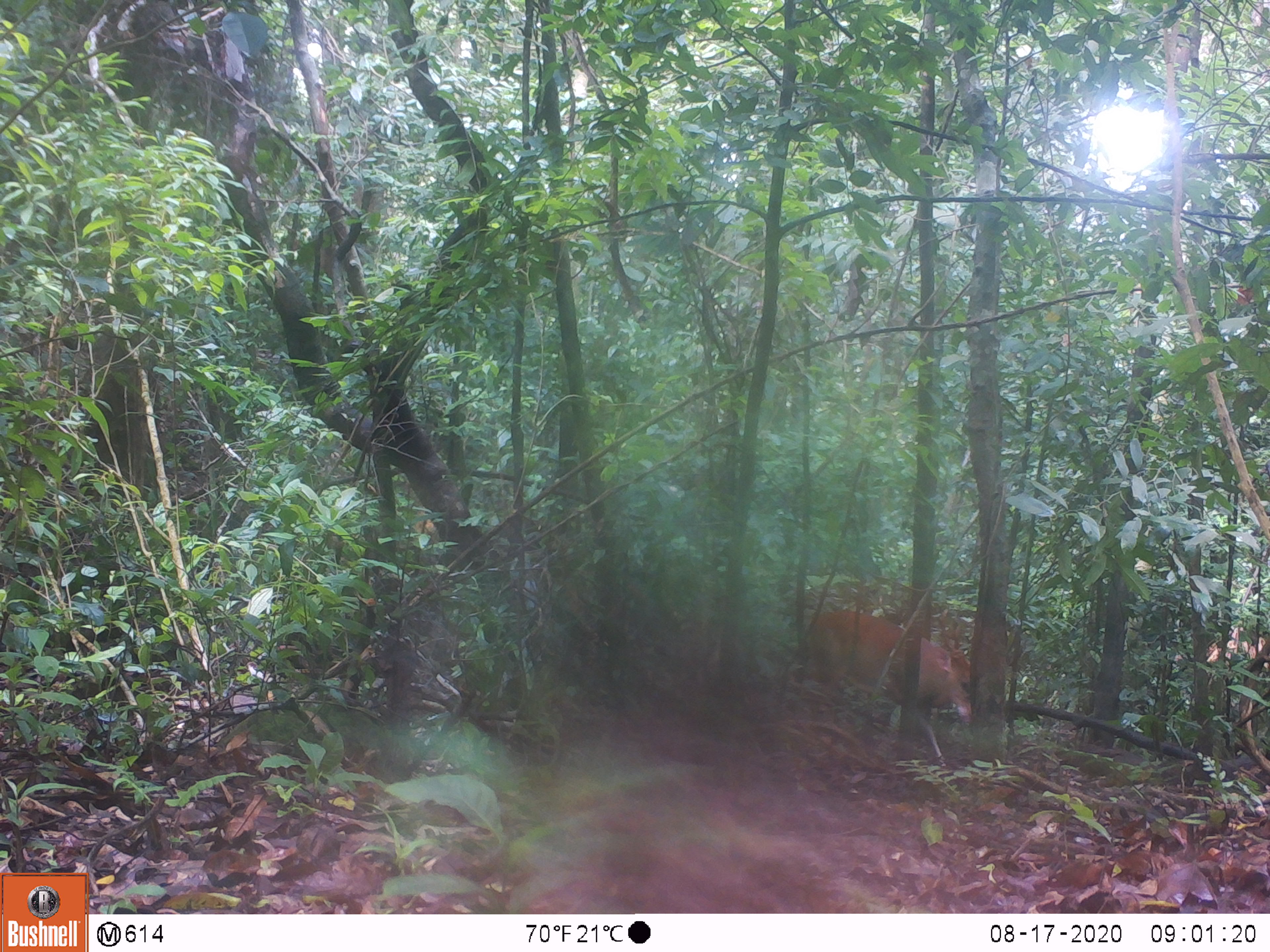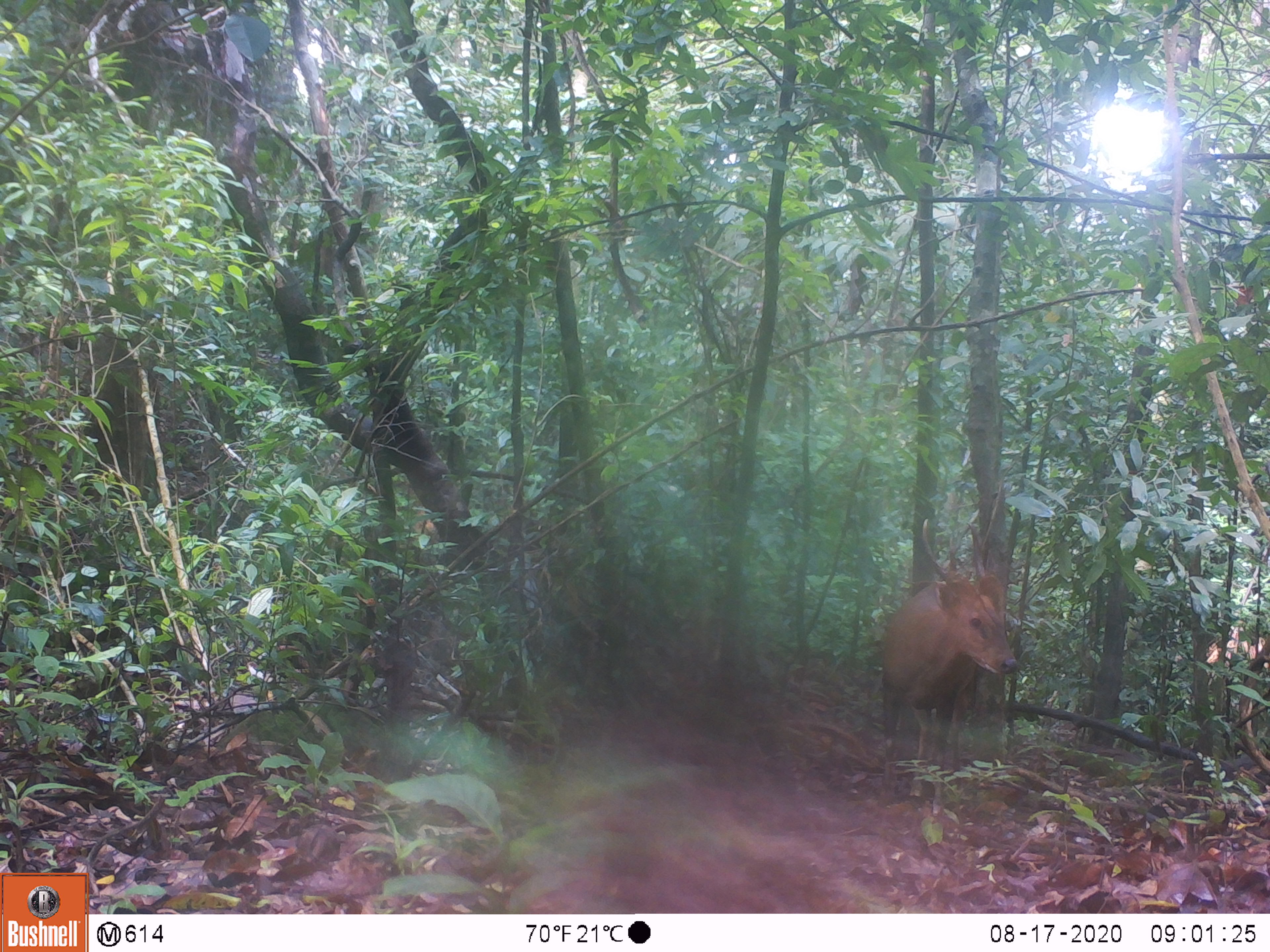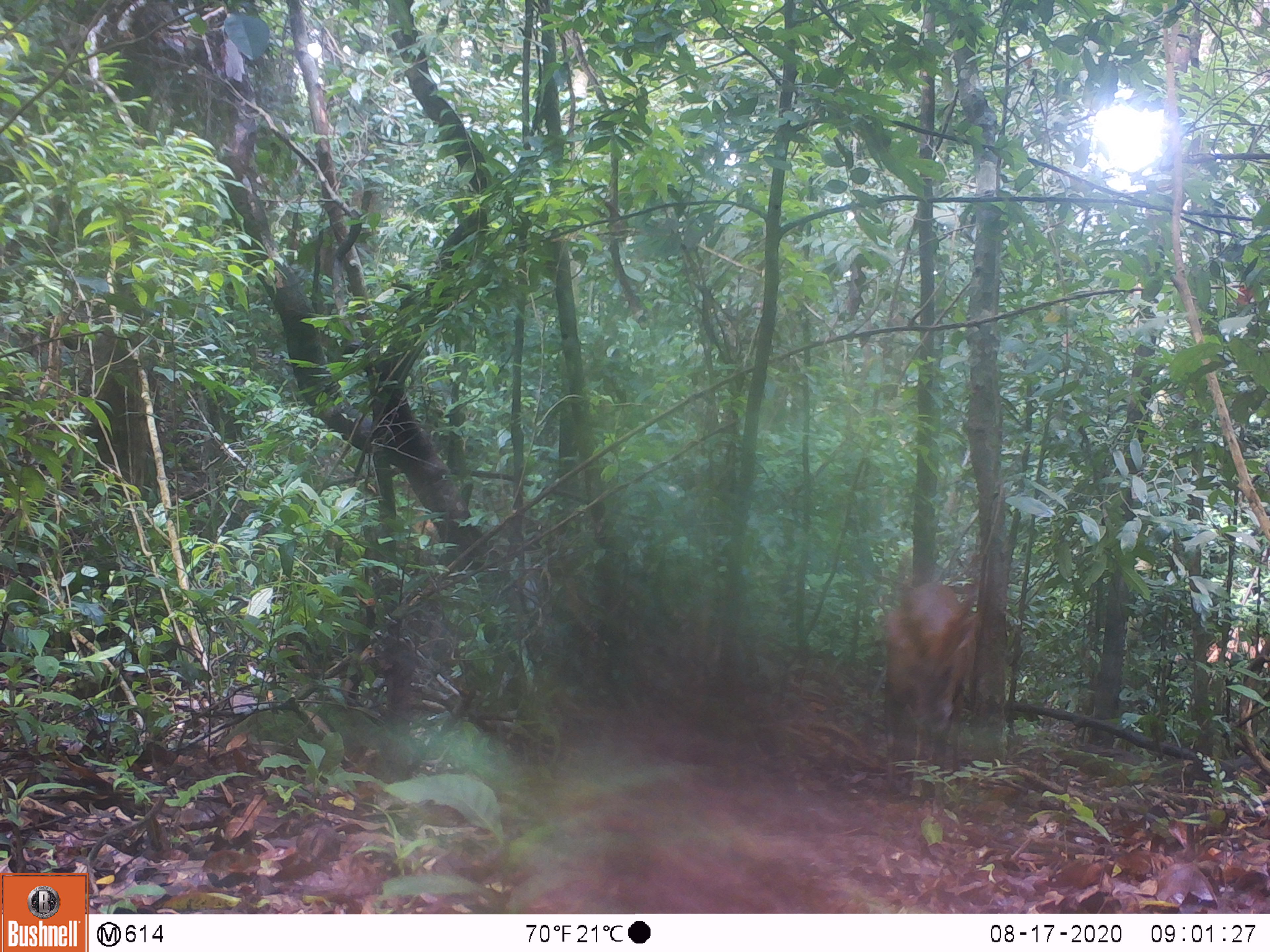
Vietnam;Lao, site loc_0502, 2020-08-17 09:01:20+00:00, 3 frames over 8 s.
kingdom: Animalia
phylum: Chordata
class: Mammalia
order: Artiodactyla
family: Cervidae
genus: Muntiacus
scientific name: Muntiacus vuquangensis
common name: large-antlered muntjac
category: large antlered muntjac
Large antlered muntjac (large-antlered muntjac) (Muntiacus vuquangensis). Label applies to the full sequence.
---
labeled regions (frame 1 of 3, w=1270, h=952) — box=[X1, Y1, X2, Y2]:
large antlered muntjac: box=[804, 609, 973, 767]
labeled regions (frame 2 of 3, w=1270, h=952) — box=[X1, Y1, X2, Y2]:
large antlered muntjac: box=[881, 481, 1018, 817]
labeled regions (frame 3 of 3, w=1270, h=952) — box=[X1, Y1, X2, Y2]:
large antlered muntjac: box=[883, 581, 984, 817]